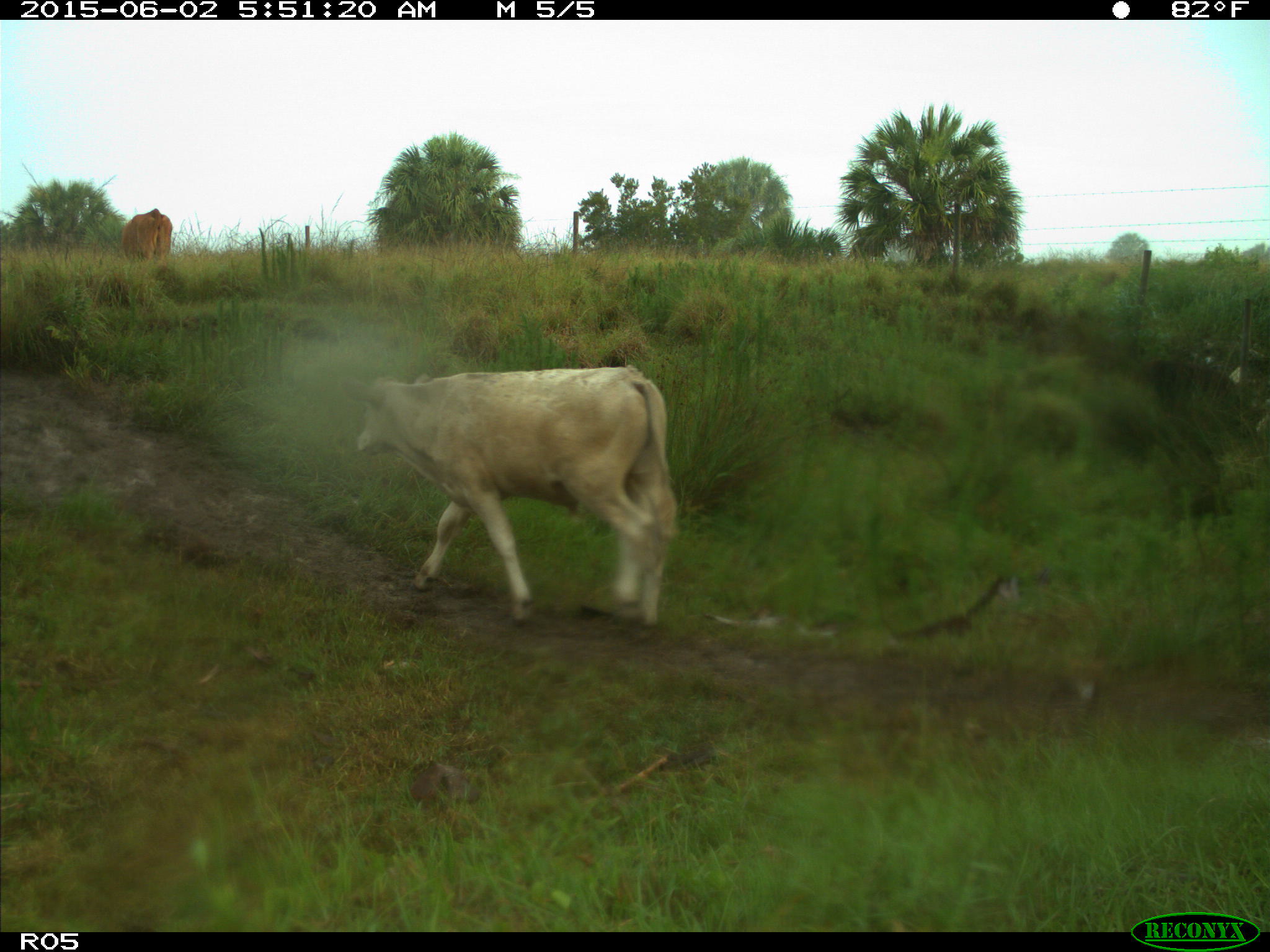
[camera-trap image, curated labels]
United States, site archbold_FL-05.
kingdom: Animalia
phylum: Chordata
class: Mammalia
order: Artiodactyla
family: Bovidae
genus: Bos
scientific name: Bos taurus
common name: domestic cow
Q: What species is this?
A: Bos taurus (domestic cow).